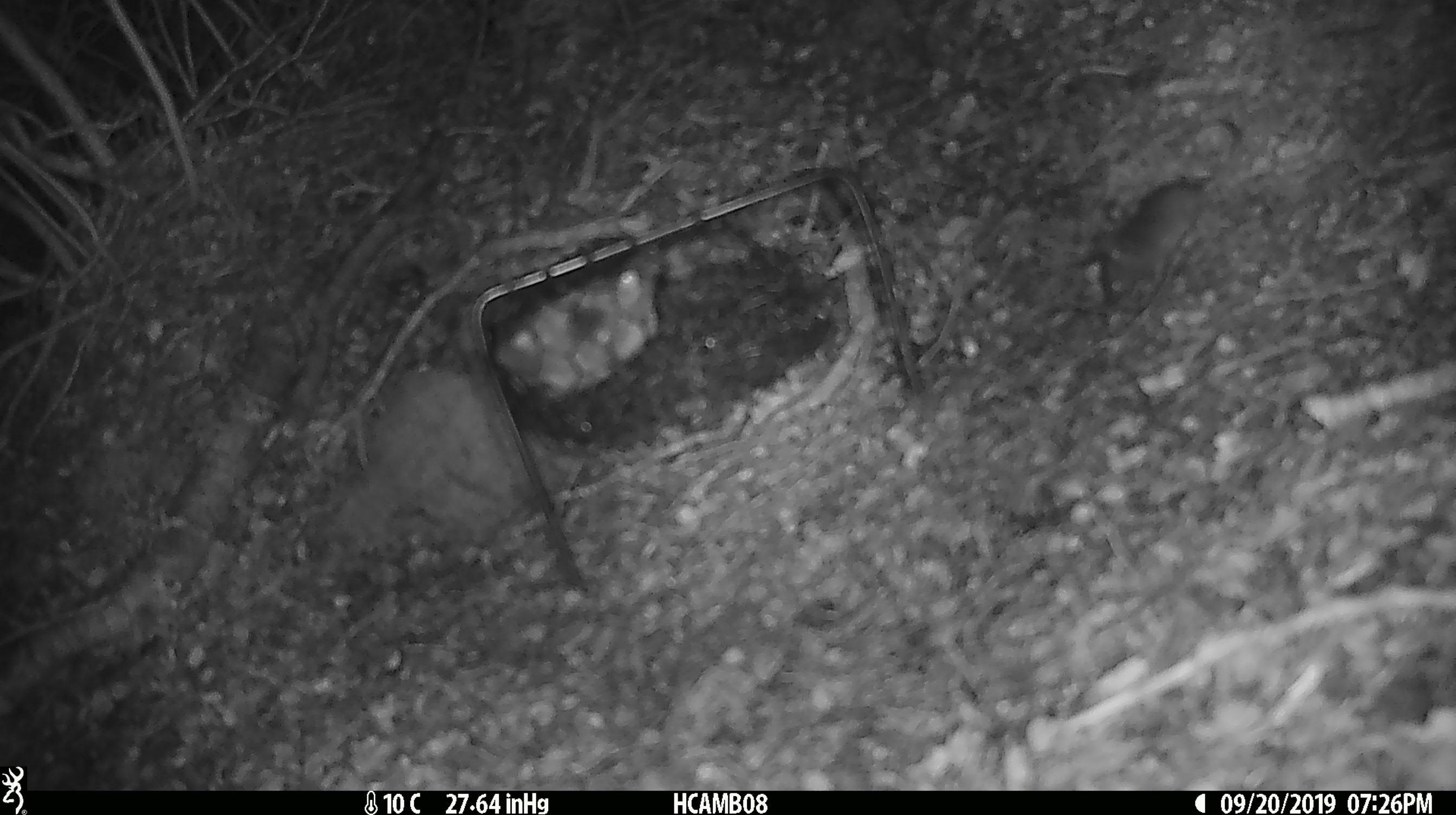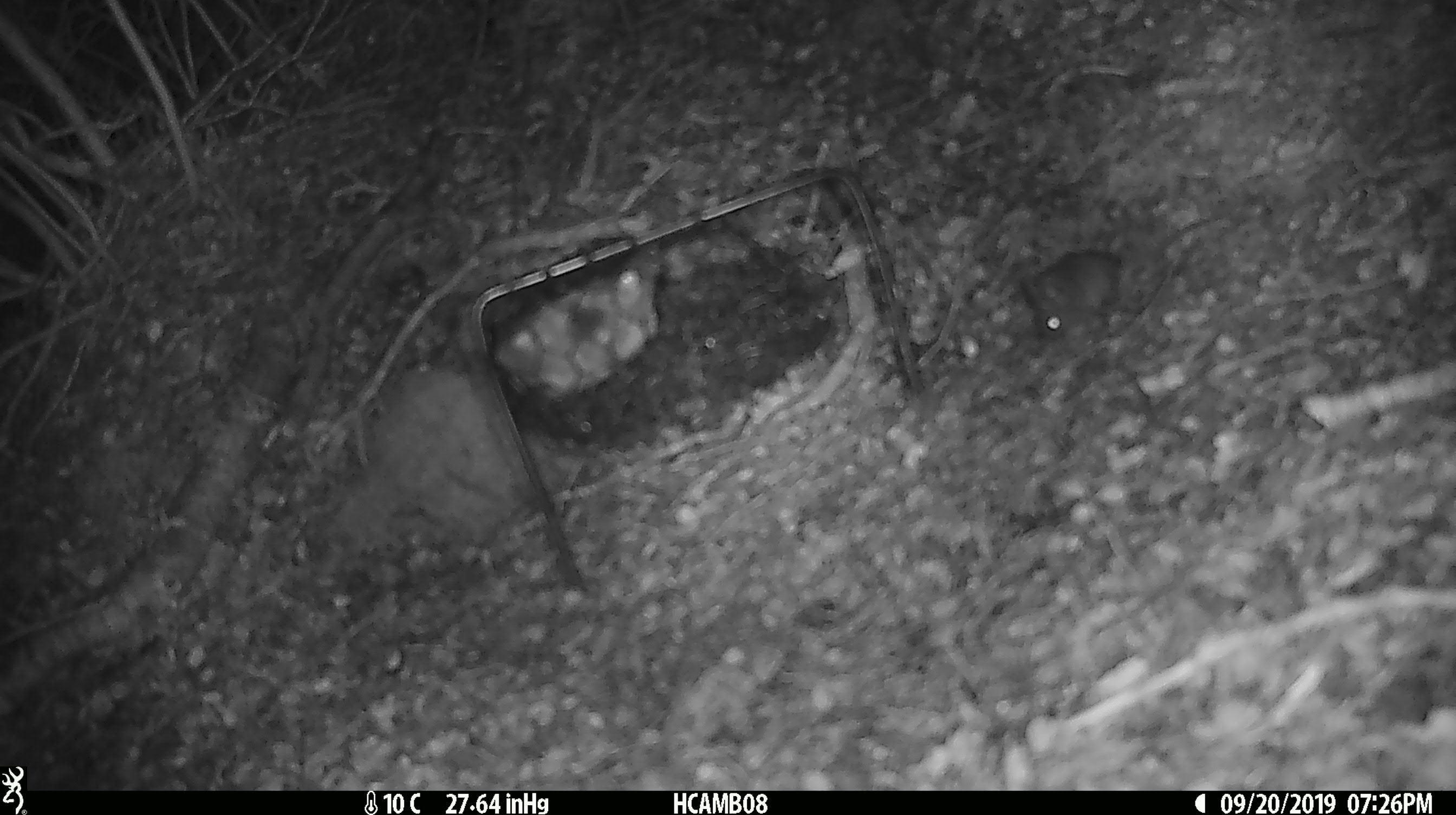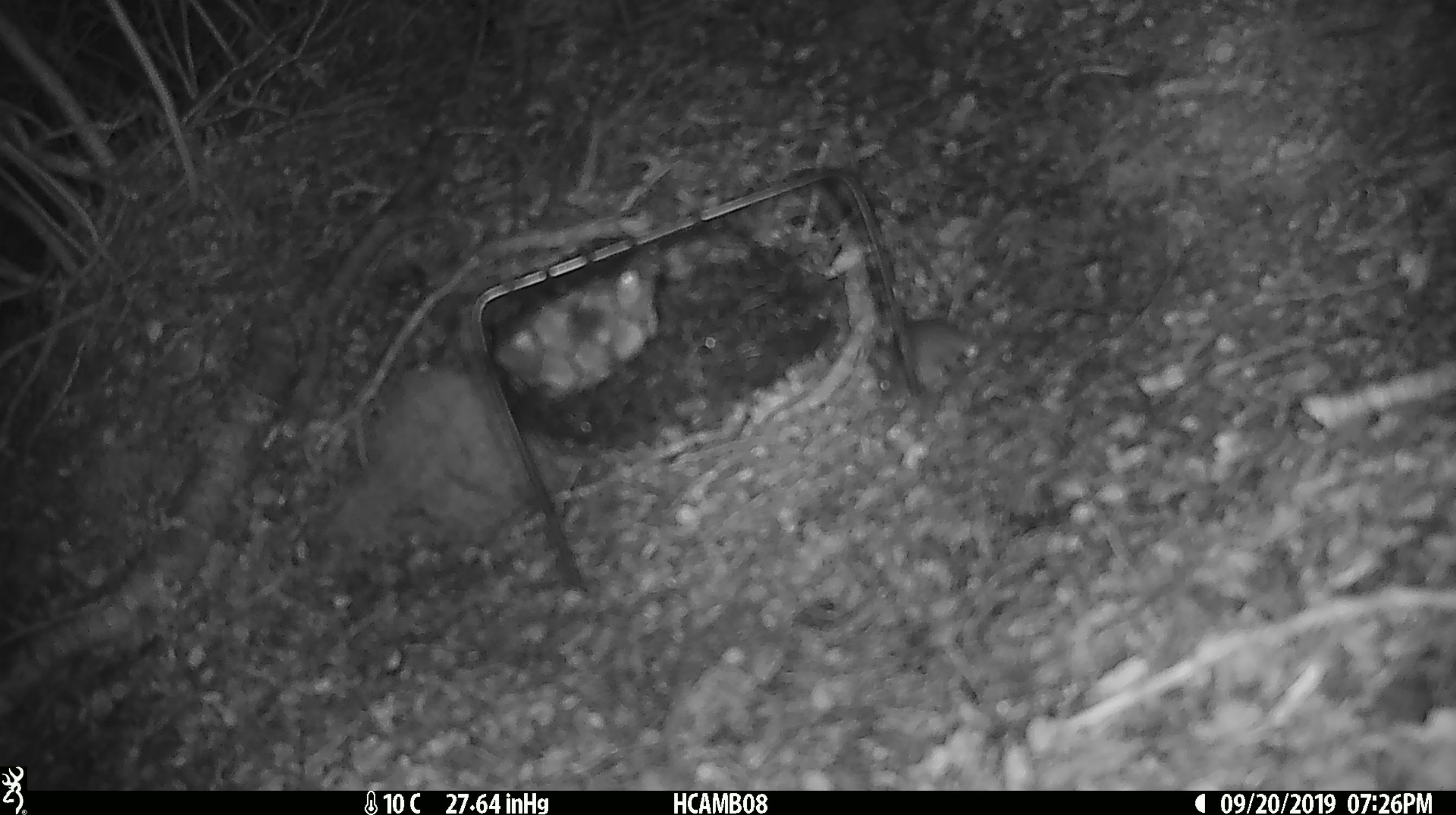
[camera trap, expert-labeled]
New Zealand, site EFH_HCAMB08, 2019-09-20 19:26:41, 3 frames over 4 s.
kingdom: Animalia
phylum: Chordata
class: Mammalia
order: Rodentia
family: Muridae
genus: Mus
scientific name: Mus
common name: mouse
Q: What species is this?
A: Mouse (Mus).